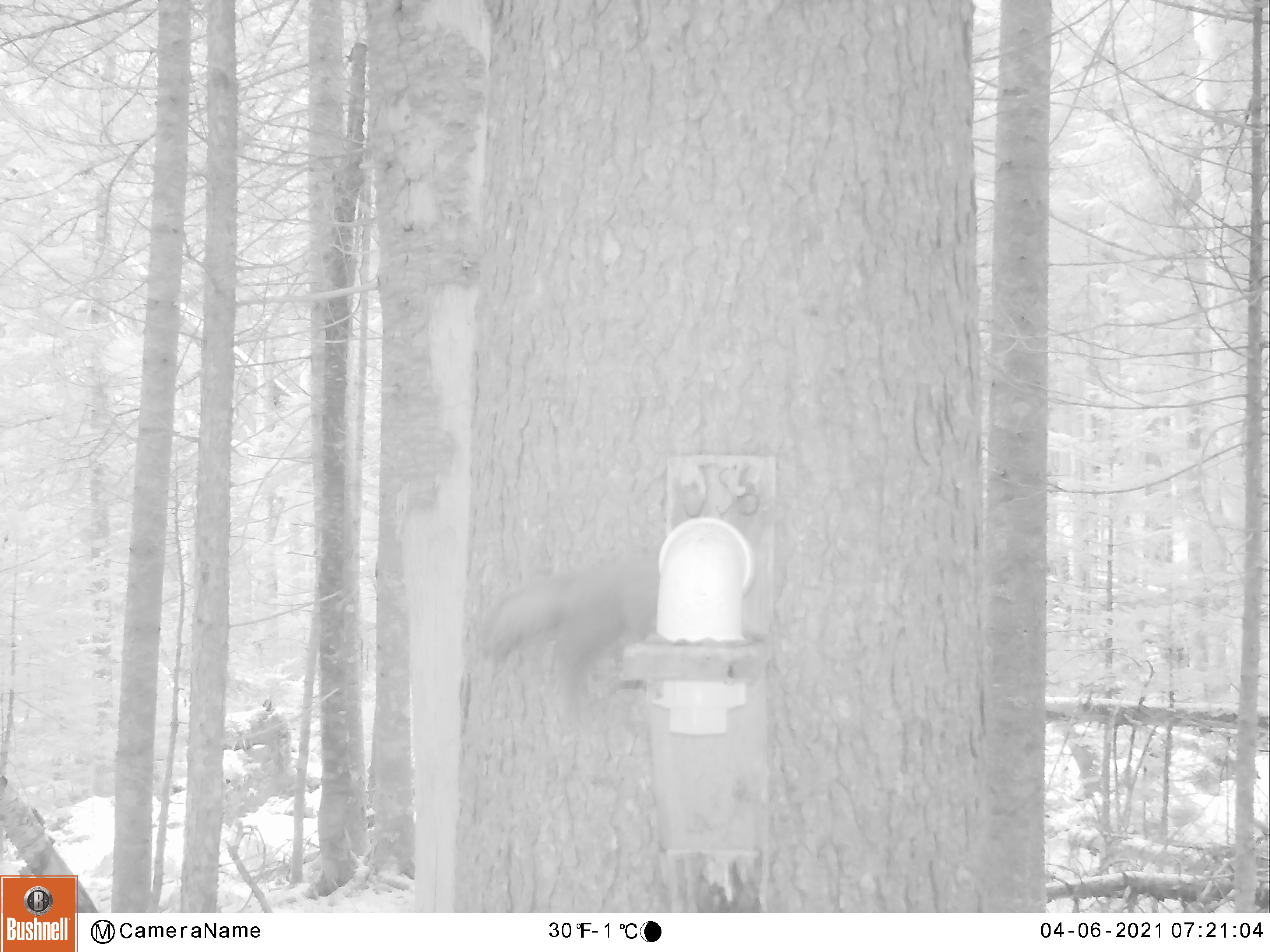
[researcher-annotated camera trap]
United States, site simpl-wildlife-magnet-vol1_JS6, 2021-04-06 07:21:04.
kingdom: Animalia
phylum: Chordata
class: Mammalia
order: Rodentia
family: Sciuridae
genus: Tamiasciurus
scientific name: Tamiasciurus hudsonicus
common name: red squirrel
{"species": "red squirrel (Tamiasciurus hudsonicus)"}